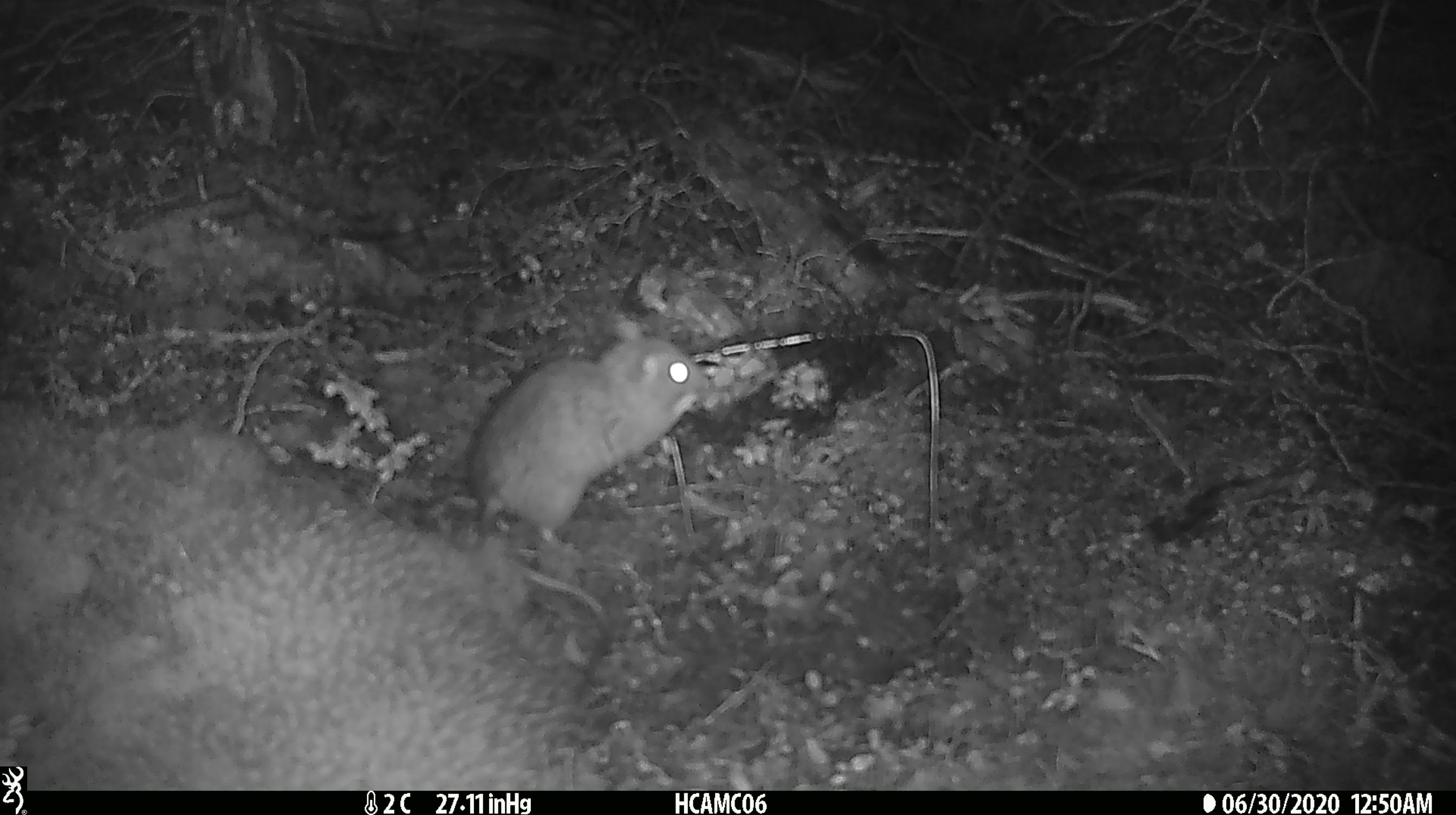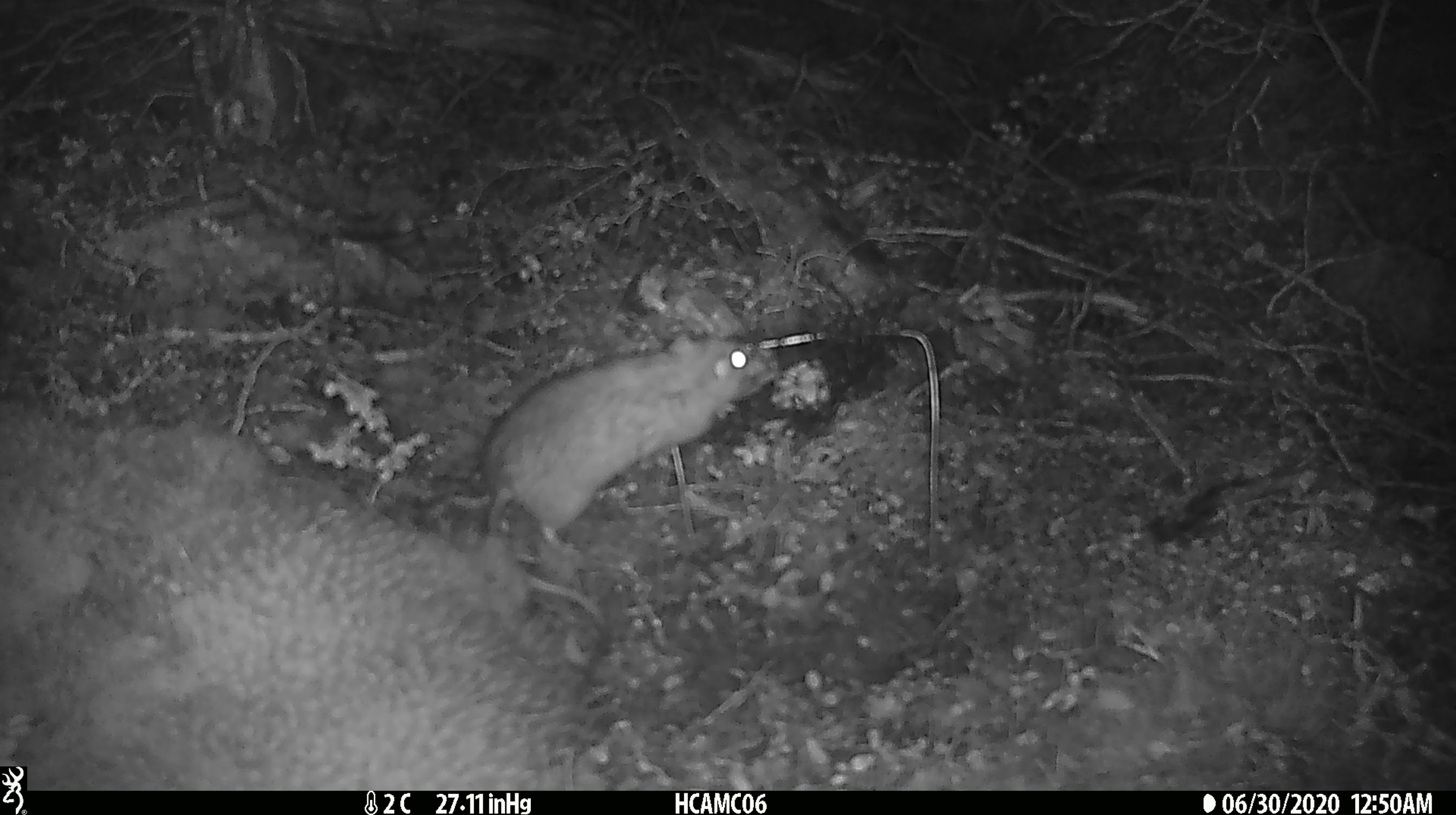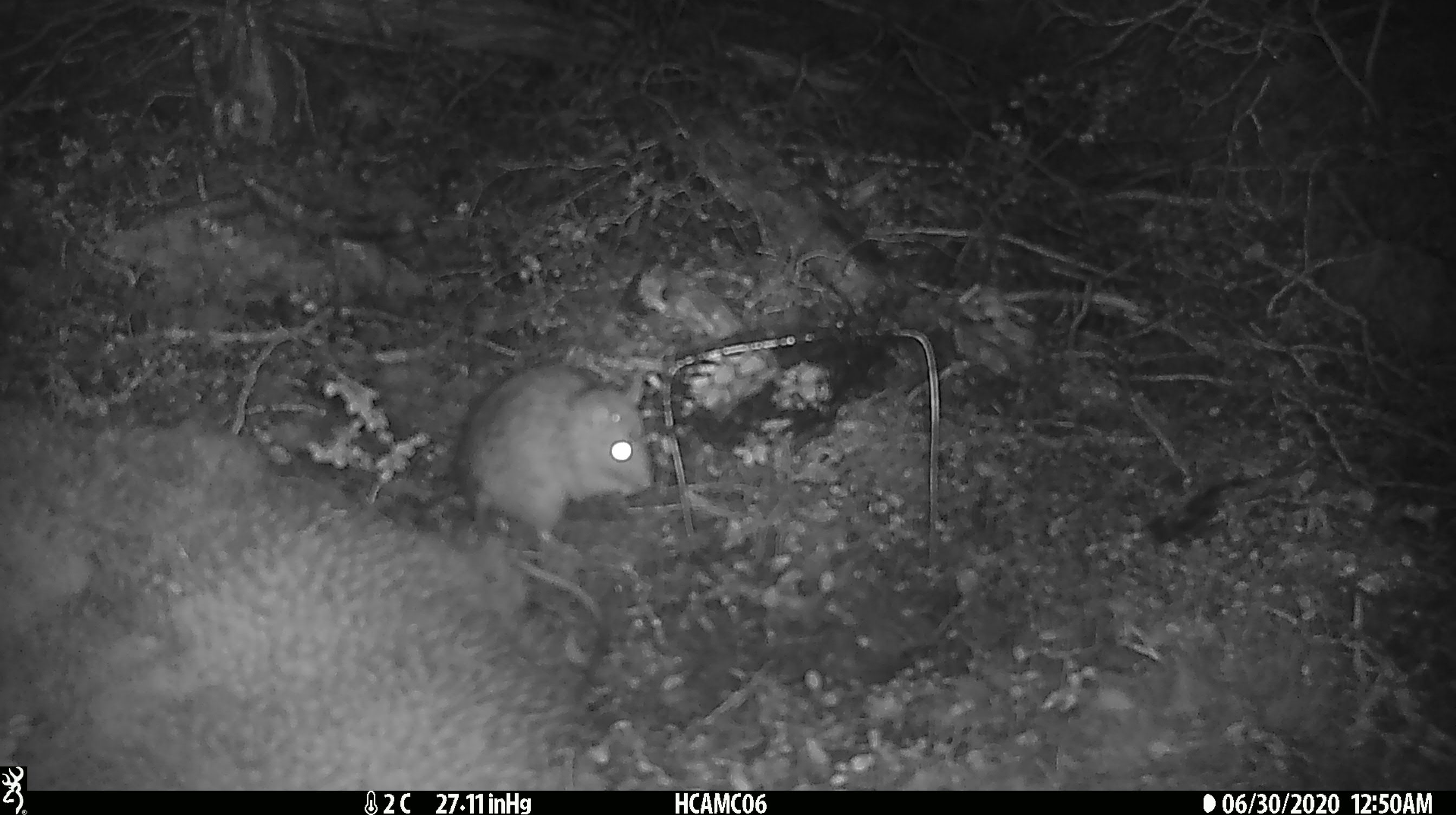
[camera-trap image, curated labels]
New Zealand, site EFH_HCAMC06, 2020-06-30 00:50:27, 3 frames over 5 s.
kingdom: Animalia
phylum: Chordata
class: Mammalia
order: Rodentia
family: Muridae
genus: Rattus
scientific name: Rattus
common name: rat